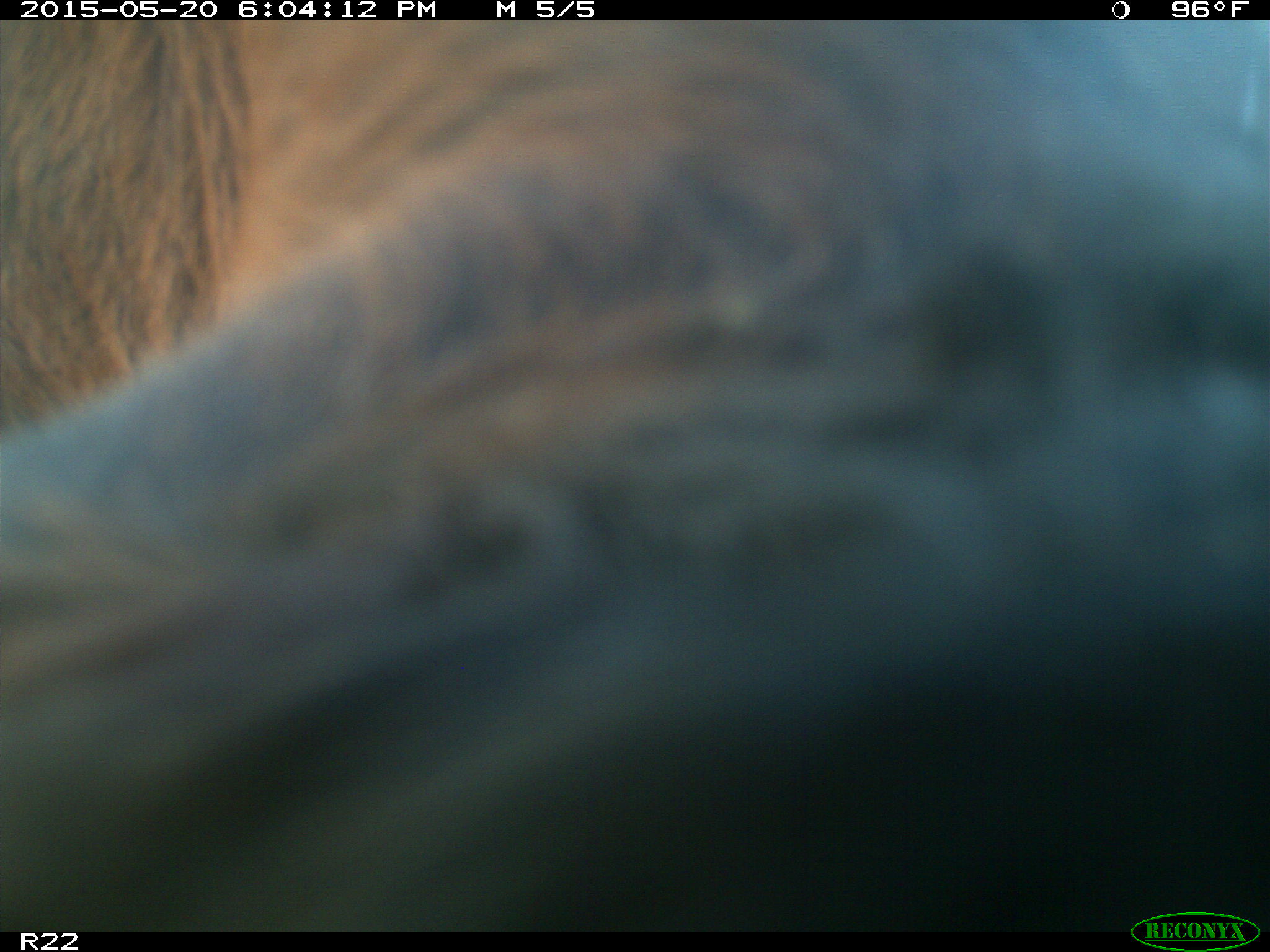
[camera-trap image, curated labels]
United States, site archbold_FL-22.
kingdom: Animalia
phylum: Chordata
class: Mammalia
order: Artiodactyla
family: Bovidae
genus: Bos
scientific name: Bos taurus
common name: domestic cow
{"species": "Bos taurus (domestic cow)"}